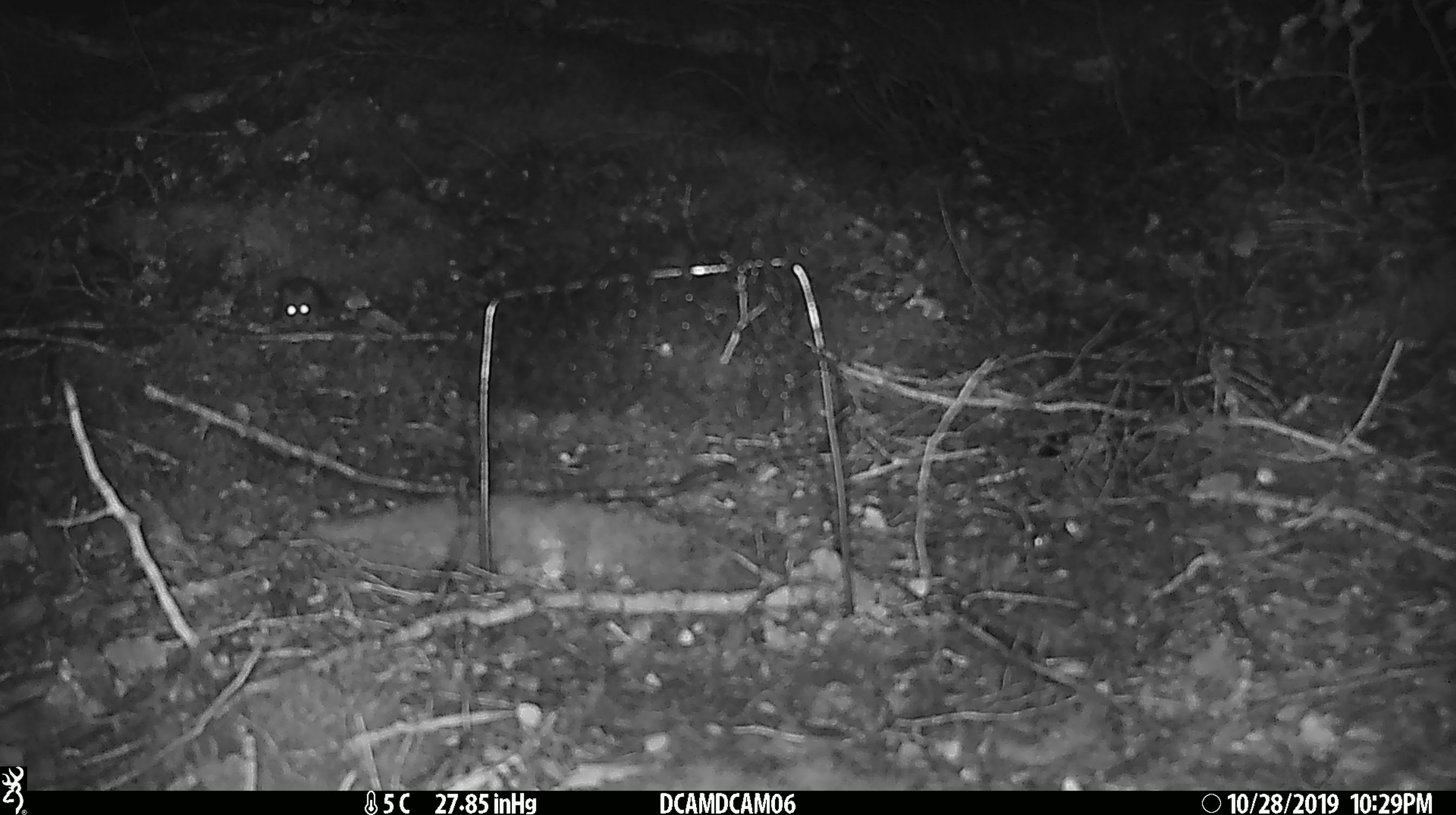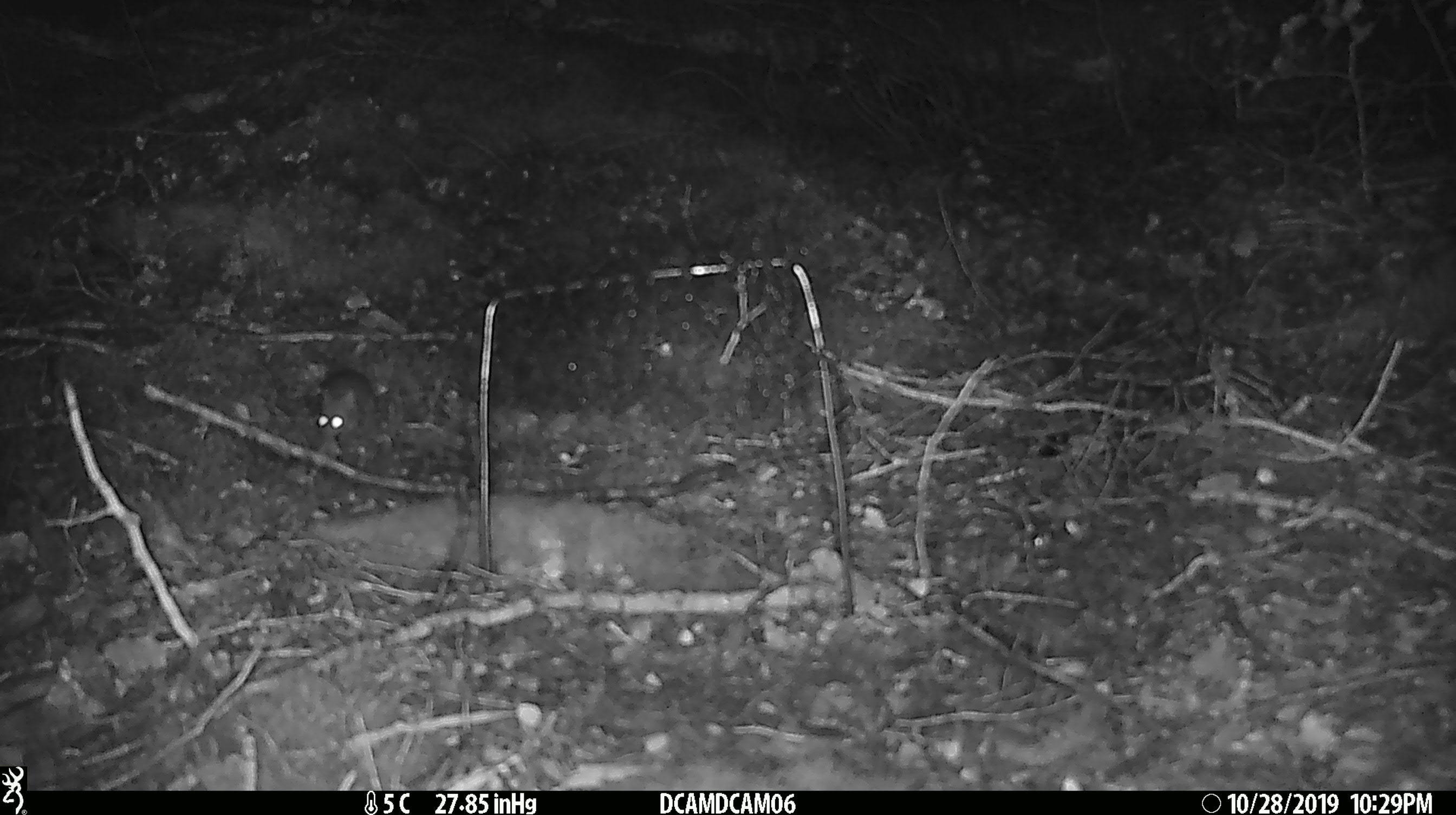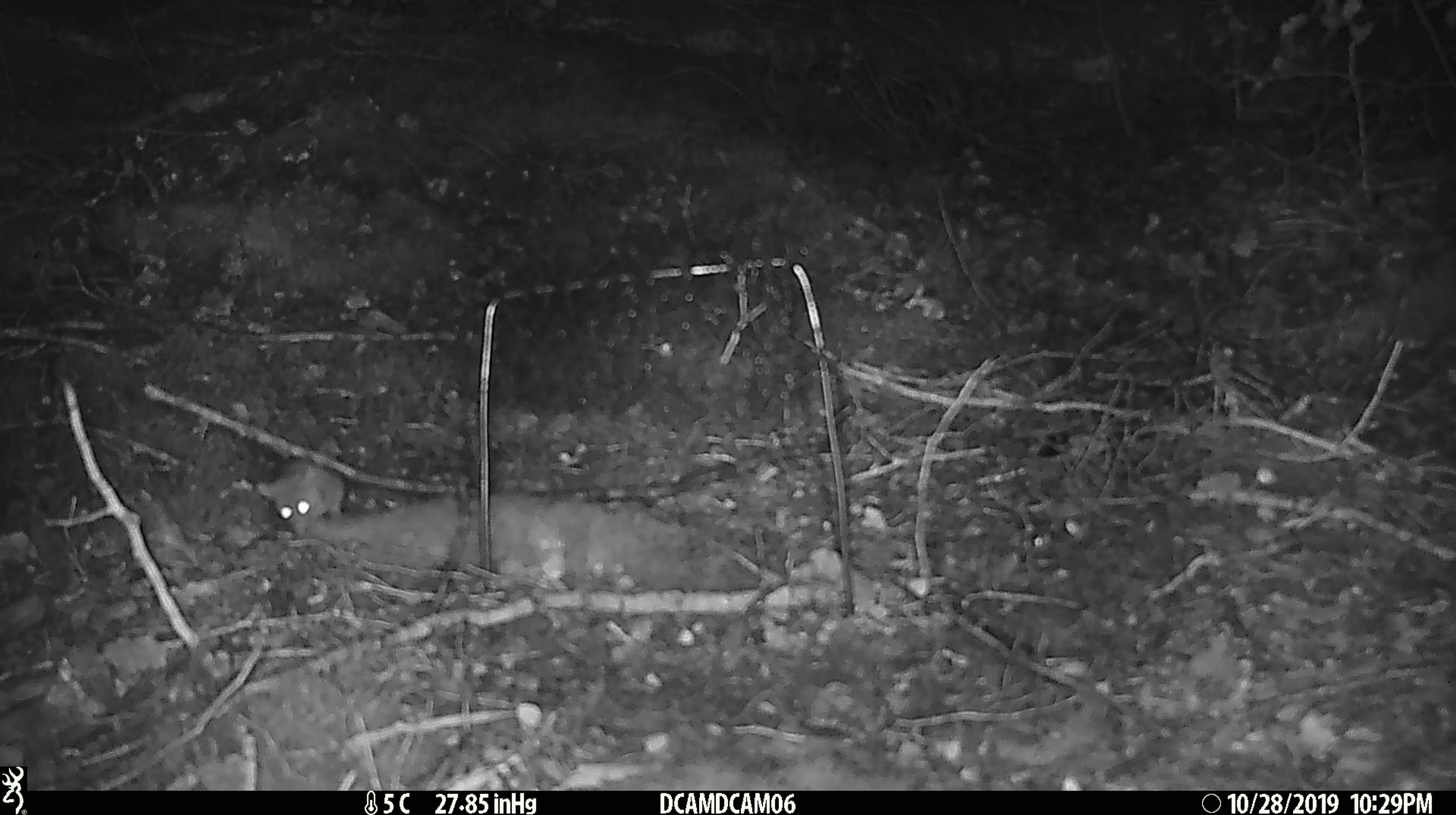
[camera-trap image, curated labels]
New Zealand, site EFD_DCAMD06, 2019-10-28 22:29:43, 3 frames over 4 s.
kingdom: Animalia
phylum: Chordata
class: Mammalia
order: Rodentia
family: Muridae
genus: Mus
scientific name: Mus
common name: mouse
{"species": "mouse (Mus)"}